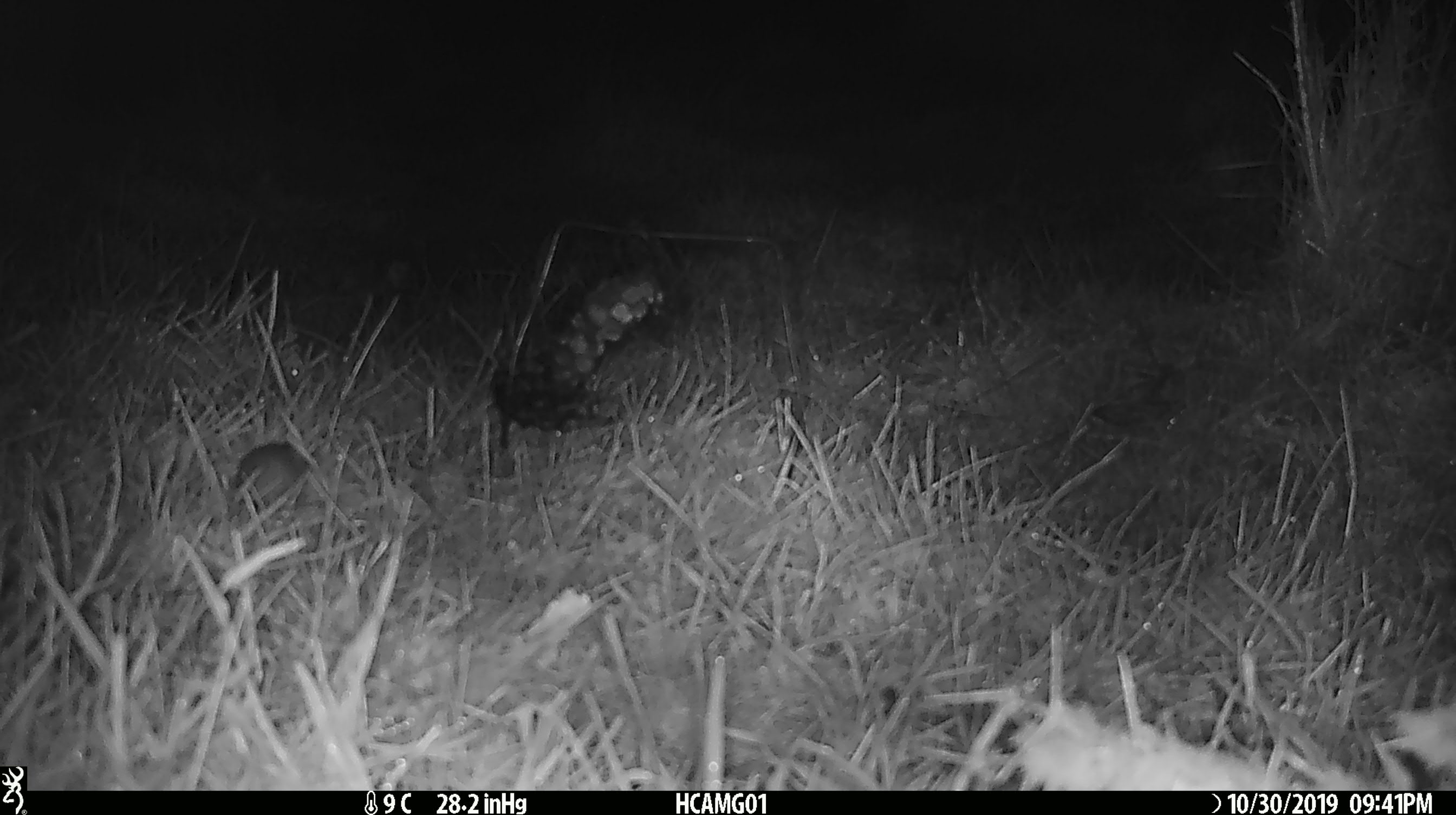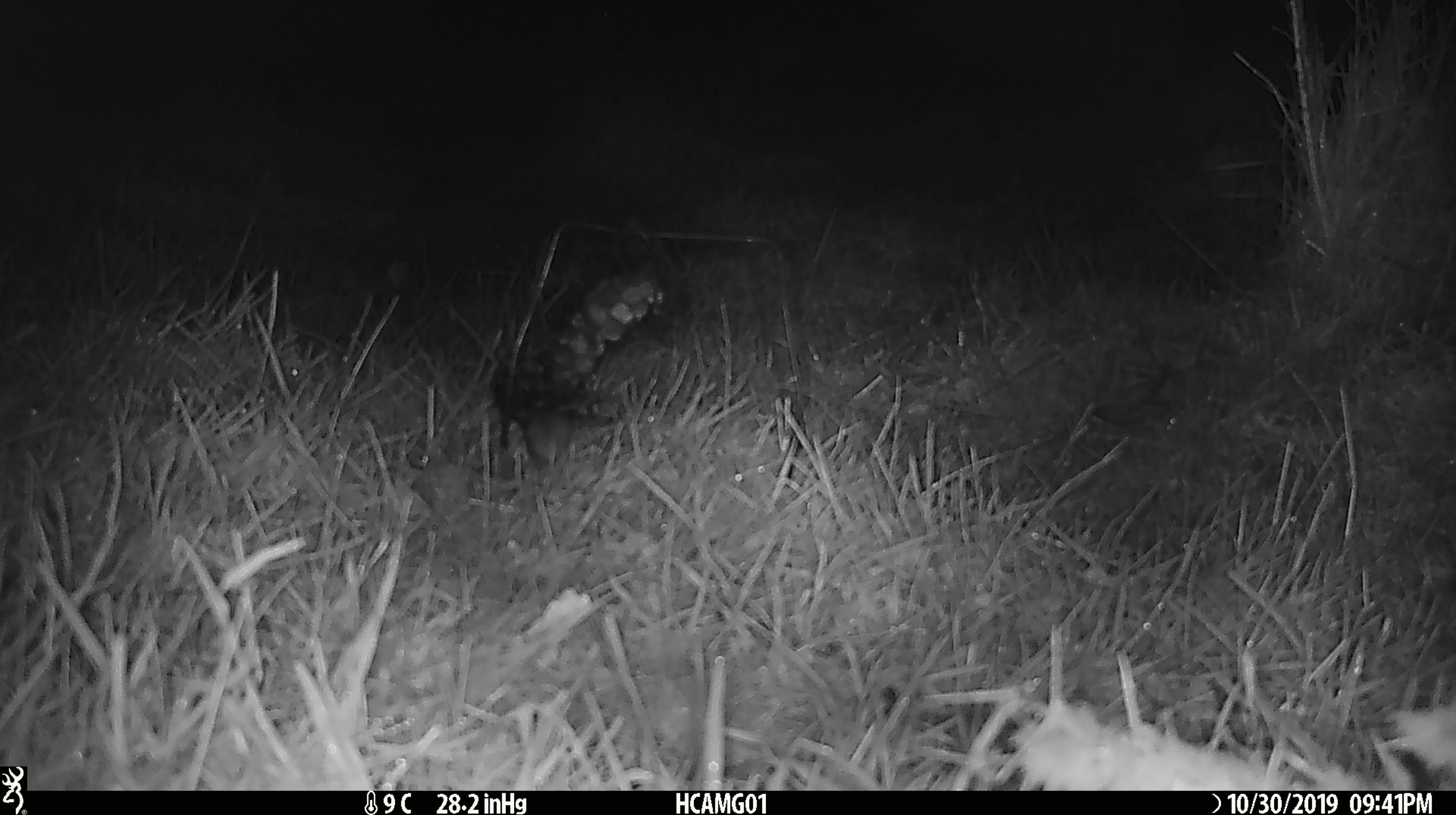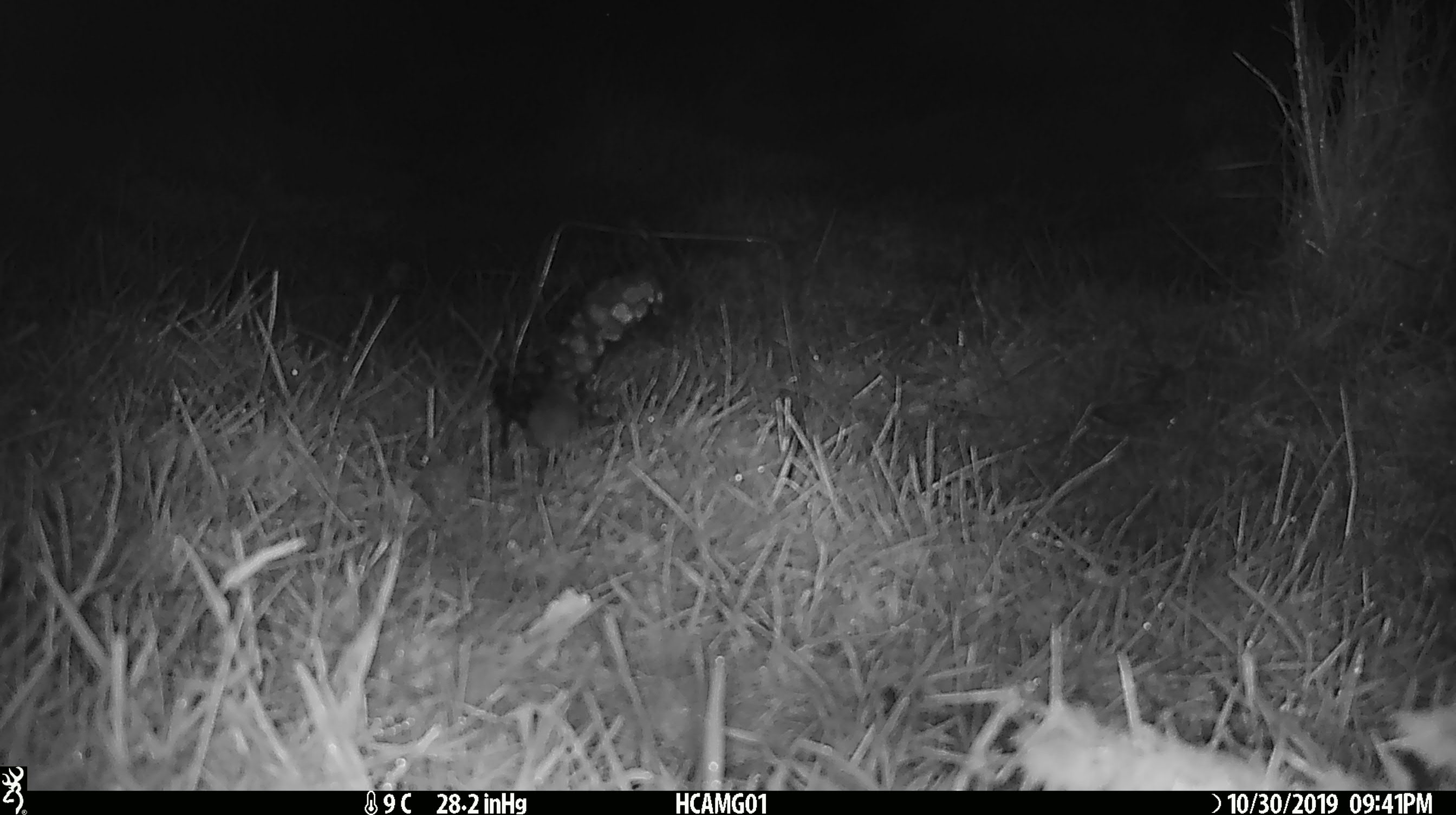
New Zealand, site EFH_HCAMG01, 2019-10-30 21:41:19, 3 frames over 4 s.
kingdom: Animalia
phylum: Chordata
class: Mammalia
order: Rodentia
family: Muridae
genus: Mus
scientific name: Mus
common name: mouse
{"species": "mouse (Mus)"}